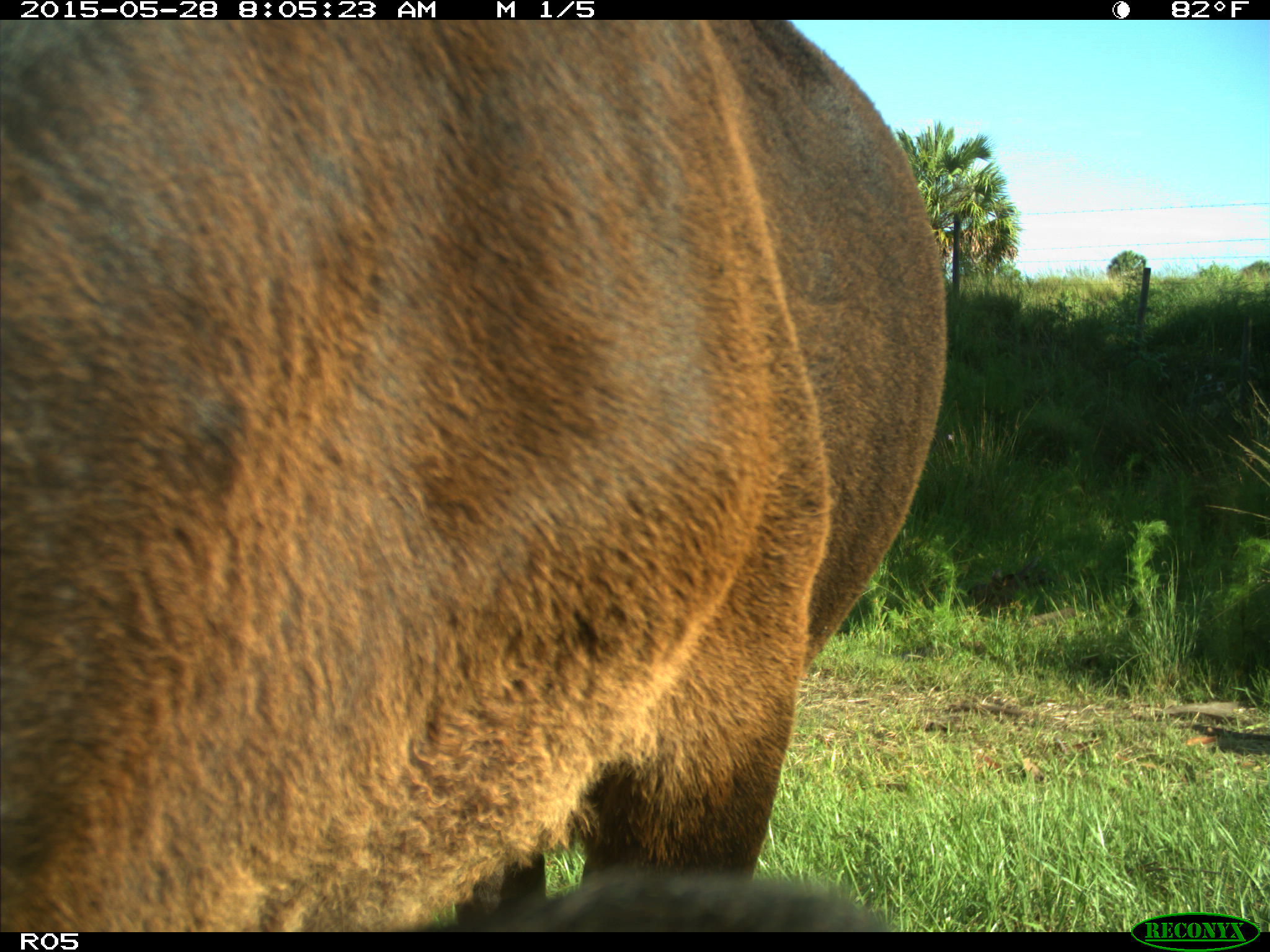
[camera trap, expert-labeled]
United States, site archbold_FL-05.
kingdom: Animalia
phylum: Chordata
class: Mammalia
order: Artiodactyla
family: Bovidae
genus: Bos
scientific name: Bos taurus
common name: domestic cow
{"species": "Bos taurus (domestic cow)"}